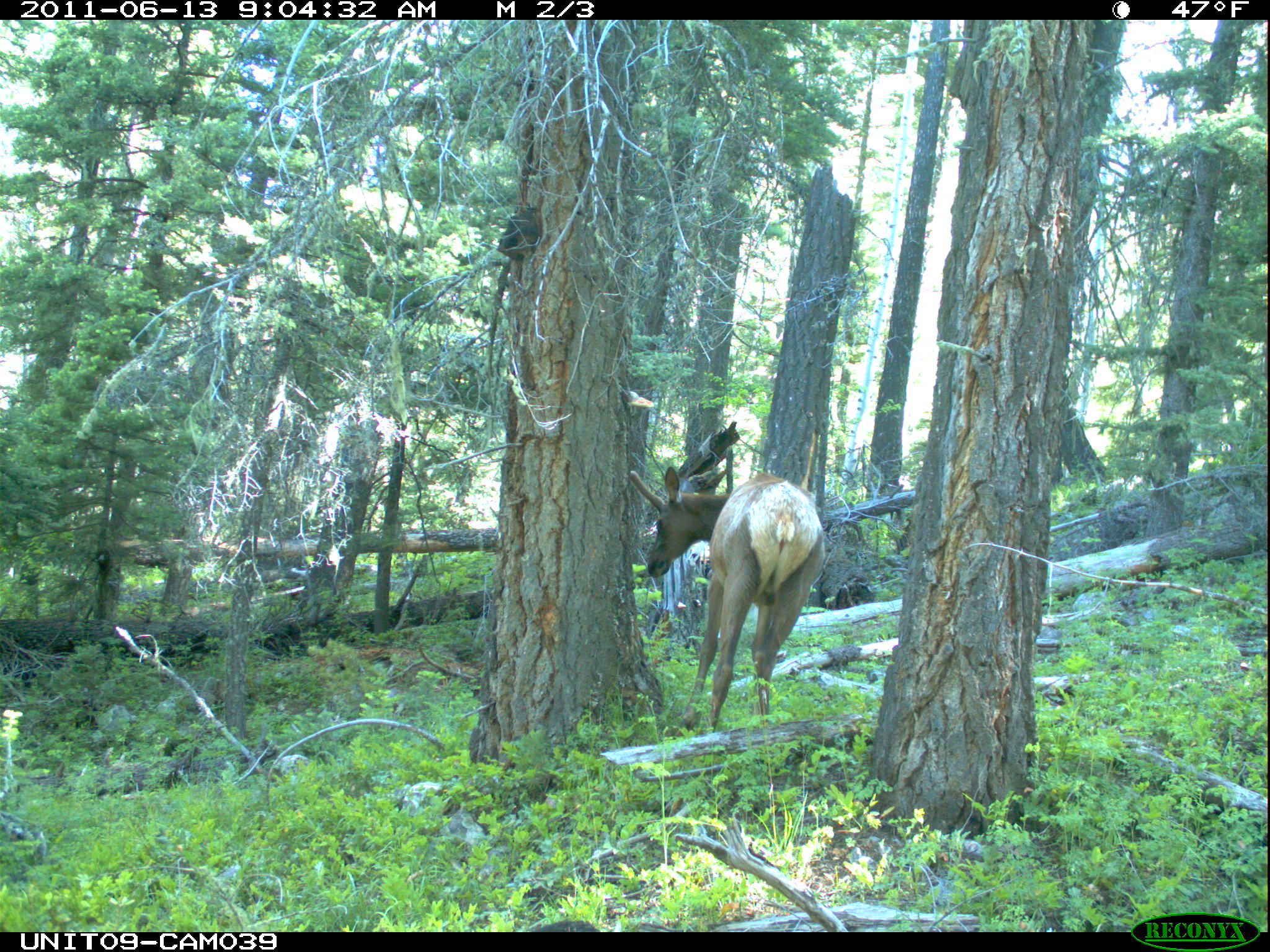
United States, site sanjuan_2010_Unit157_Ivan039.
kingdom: Animalia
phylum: Chordata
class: Mammalia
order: Artiodactyla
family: Cervidae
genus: Cervus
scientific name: Cervus elaphus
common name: red deer